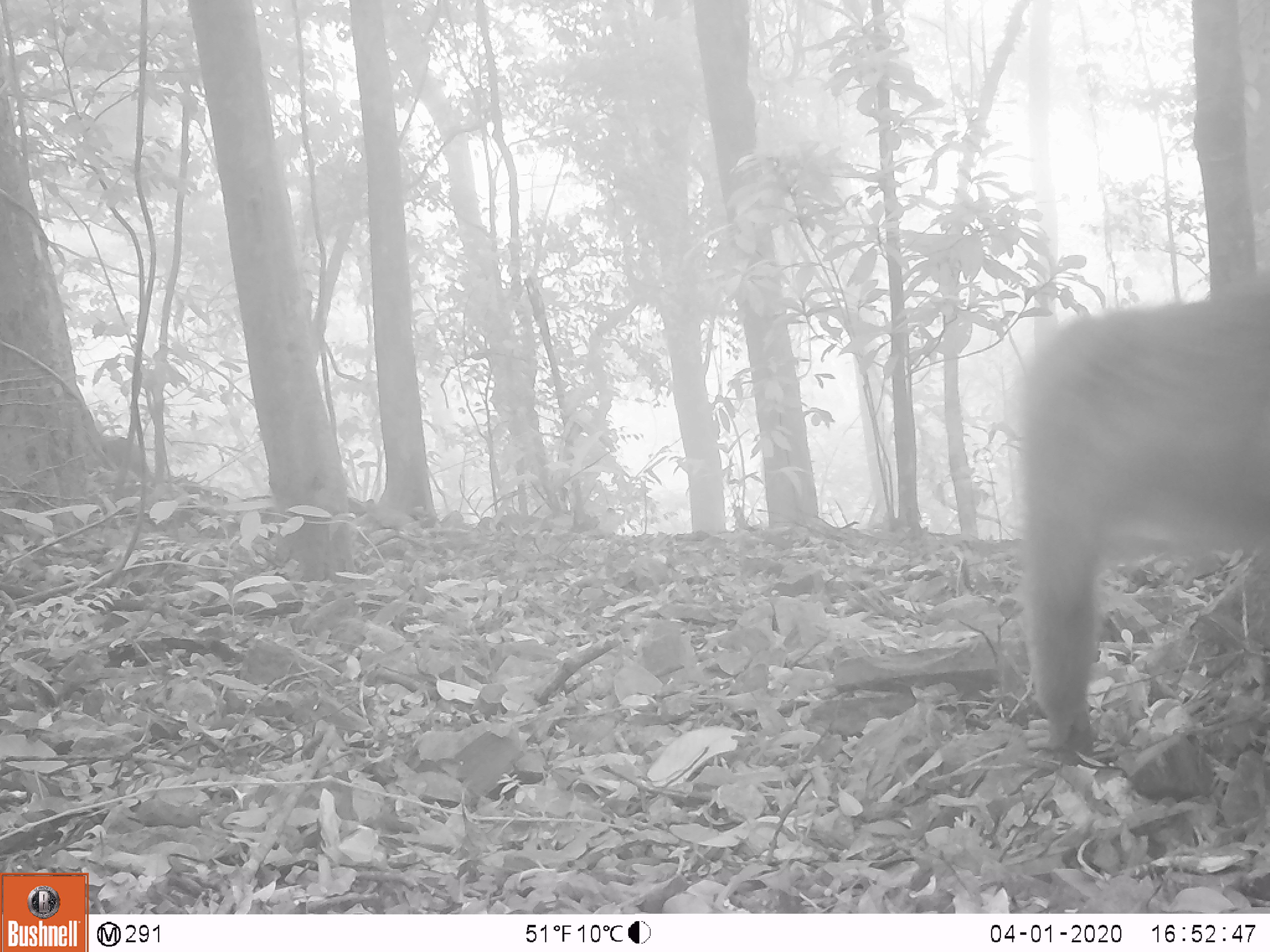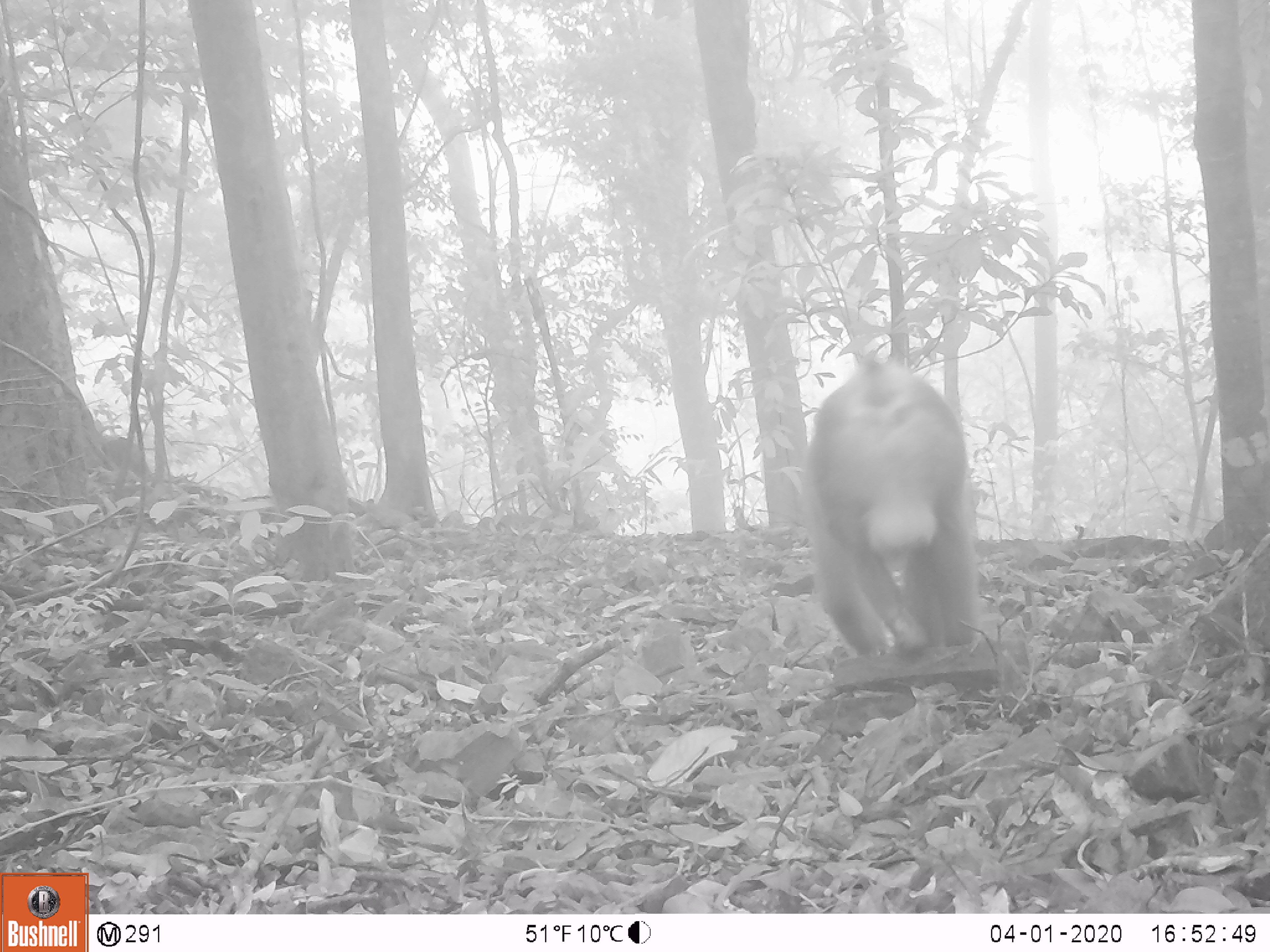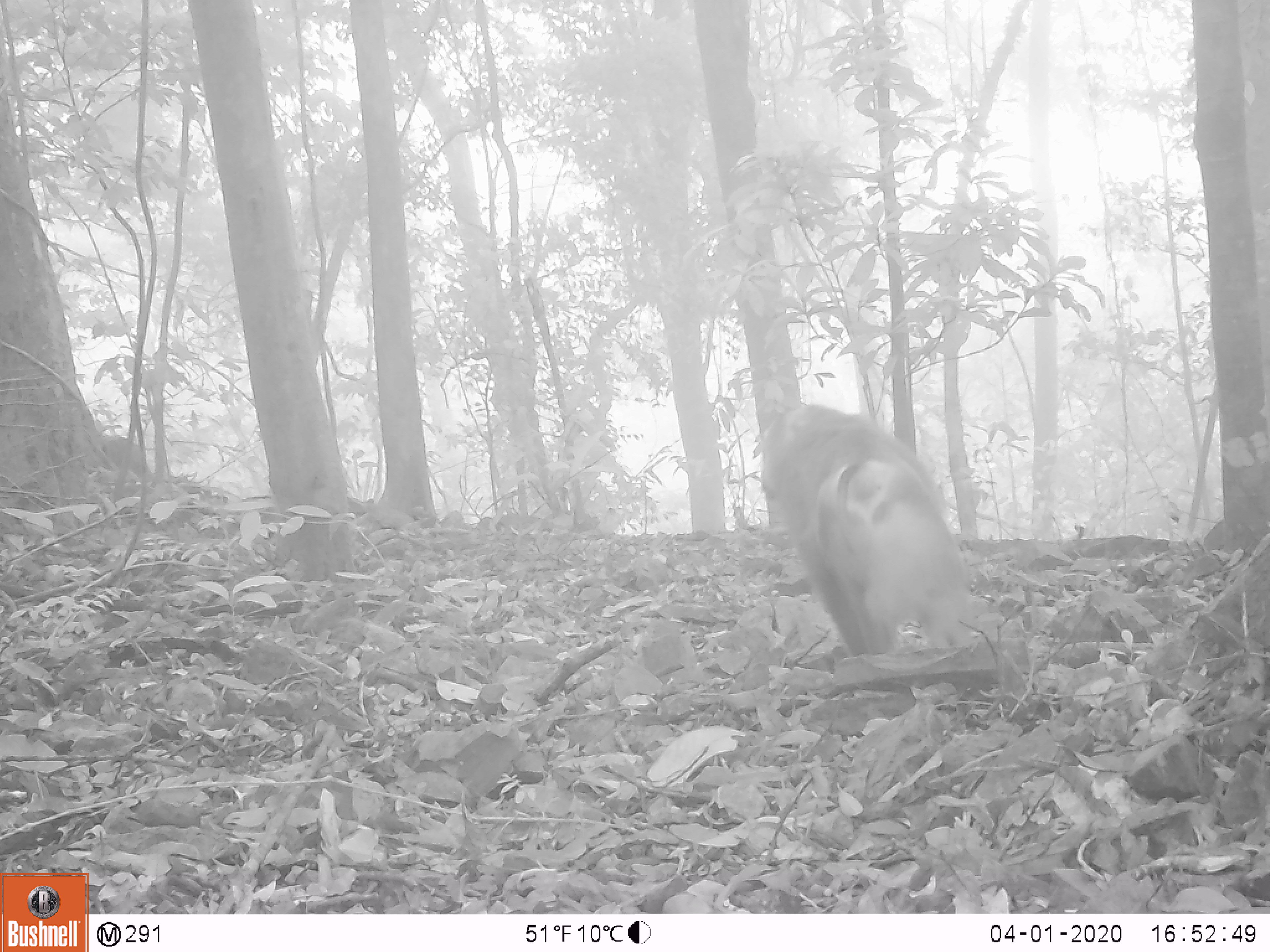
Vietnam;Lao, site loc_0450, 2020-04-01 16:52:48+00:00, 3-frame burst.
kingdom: Animalia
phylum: Chordata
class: Mammalia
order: Primates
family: Cercopithecidae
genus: Macaca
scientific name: Macaca nemestrina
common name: pig-tailed macaque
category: pig tailed macaque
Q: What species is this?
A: Pig tailed macaque (pig-tailed macaque) (Macaca nemestrina).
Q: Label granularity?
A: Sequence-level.